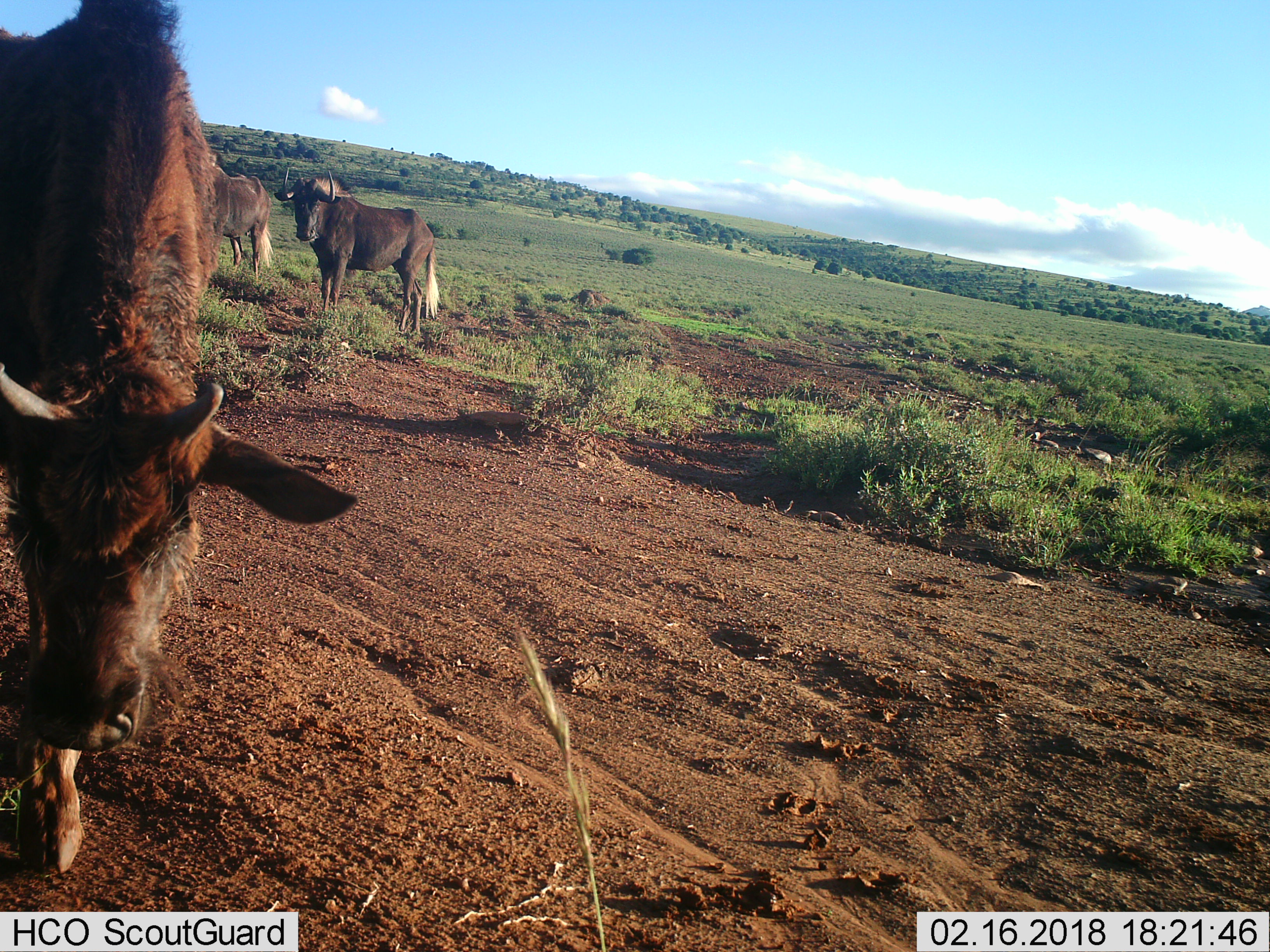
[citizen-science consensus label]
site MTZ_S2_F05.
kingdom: Animalia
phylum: Chordata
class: Mammalia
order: Artiodactyla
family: Bovidae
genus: Connochaetes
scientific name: Connochaetes gnou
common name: black wildebeest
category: wildebeestblack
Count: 3.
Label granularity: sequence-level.